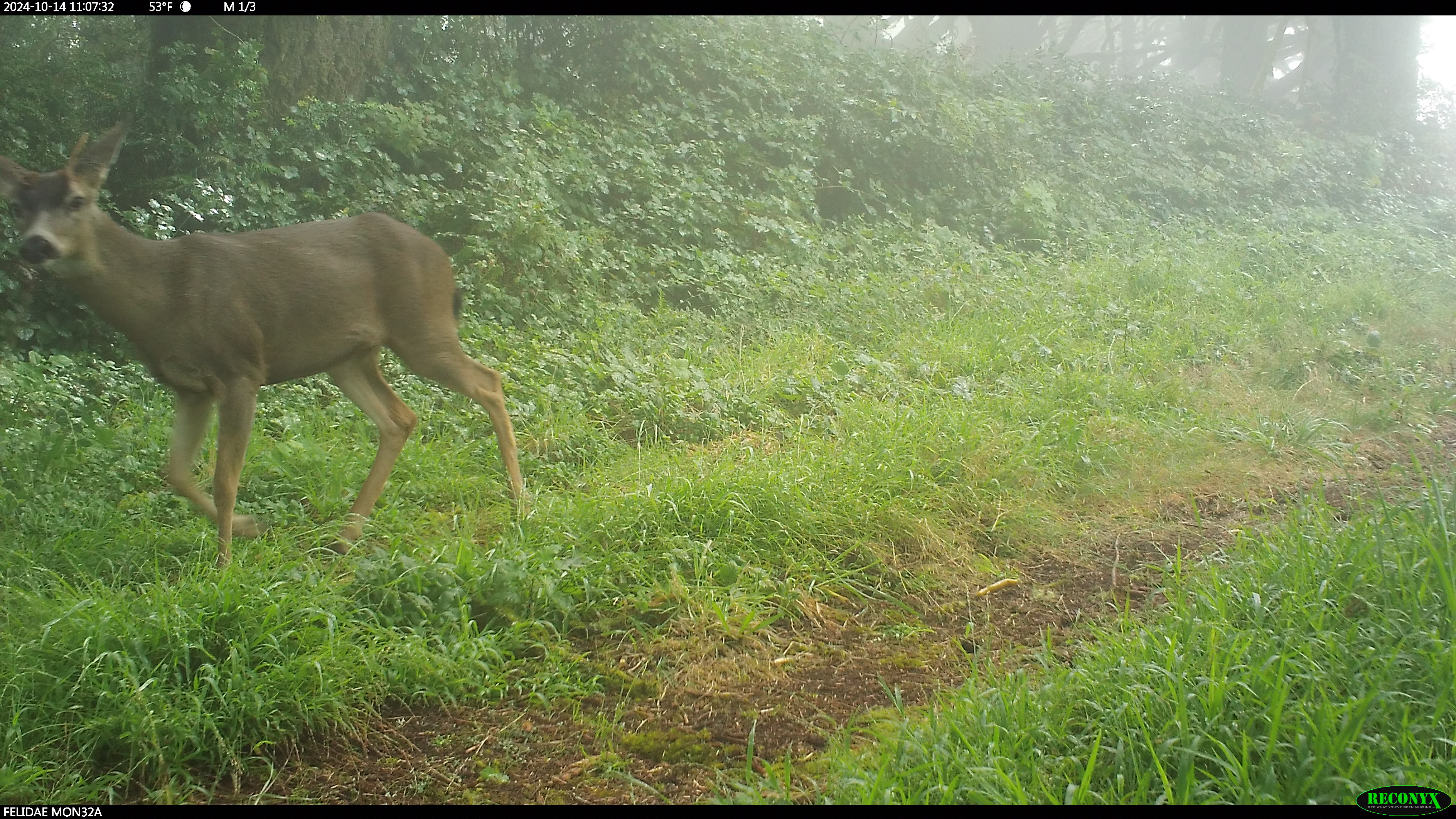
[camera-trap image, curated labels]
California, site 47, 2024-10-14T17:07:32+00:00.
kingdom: Animalia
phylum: Chordata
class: Mammalia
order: Artiodactyla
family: Cervidae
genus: Odocoileus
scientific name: Odocoileus hemionus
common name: mule deer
Mule deer (Odocoileus hemionus).